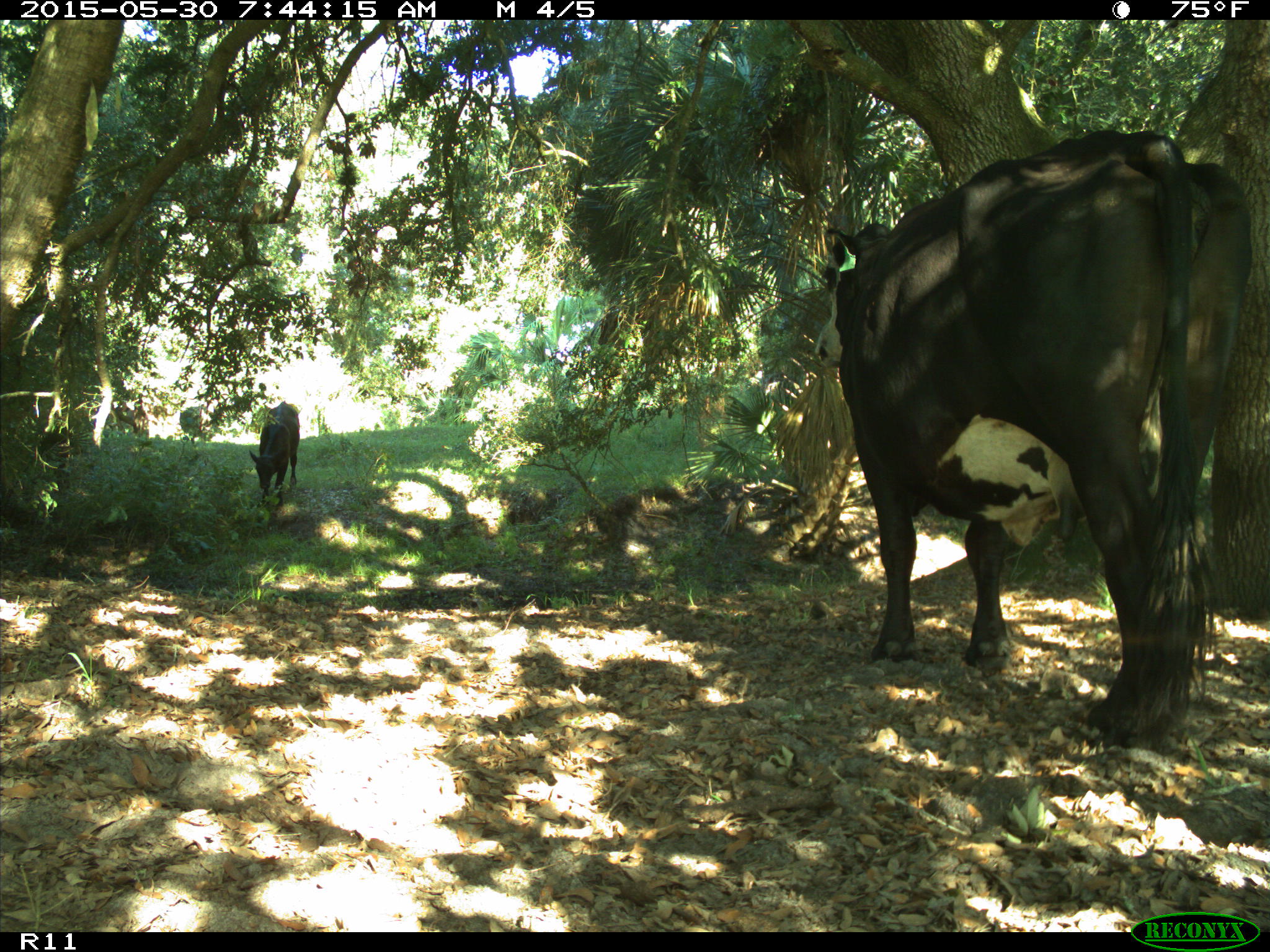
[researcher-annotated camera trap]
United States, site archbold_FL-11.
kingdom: Animalia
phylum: Chordata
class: Mammalia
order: Artiodactyla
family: Bovidae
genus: Bos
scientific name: Bos taurus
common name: domestic cow